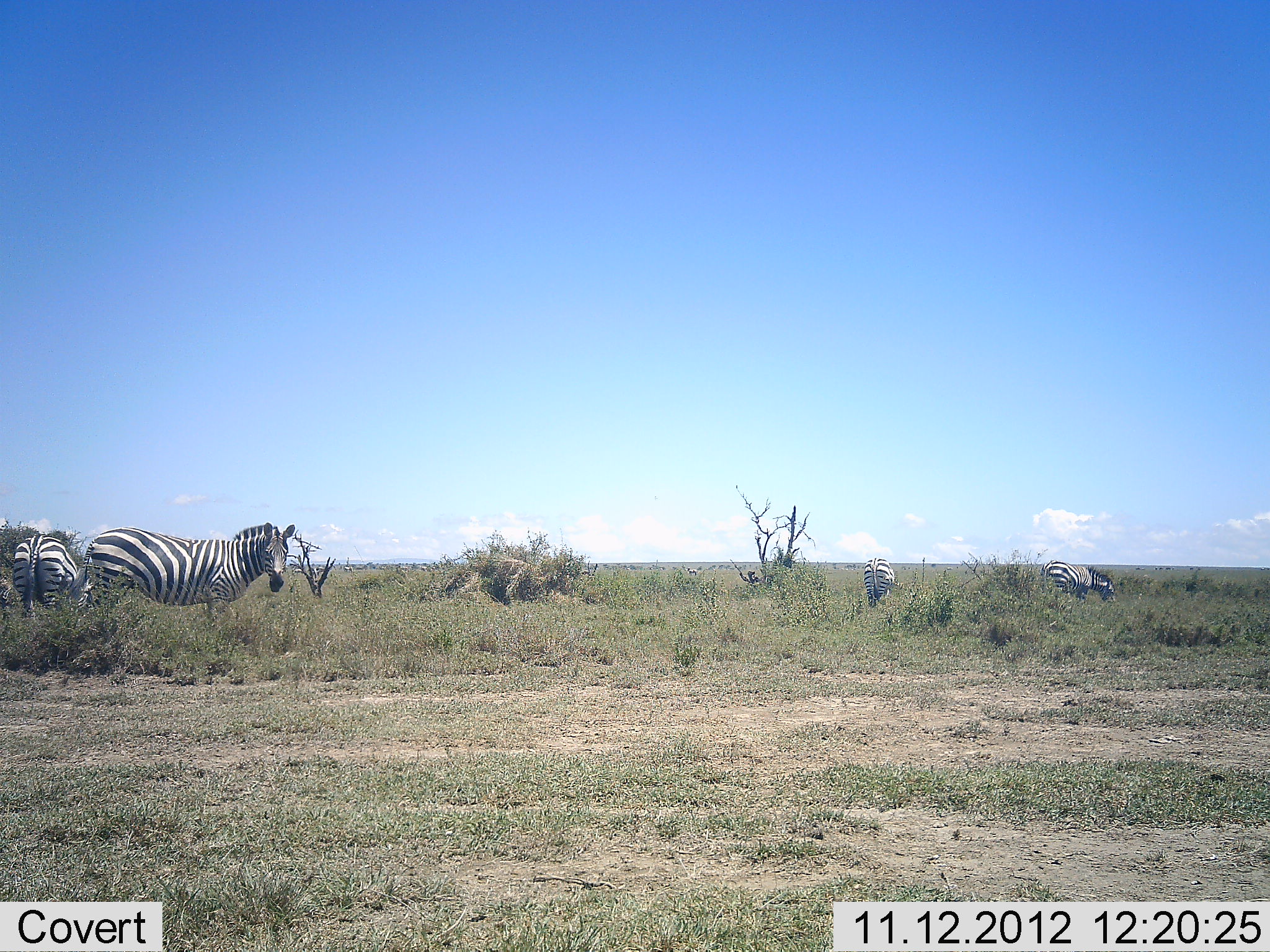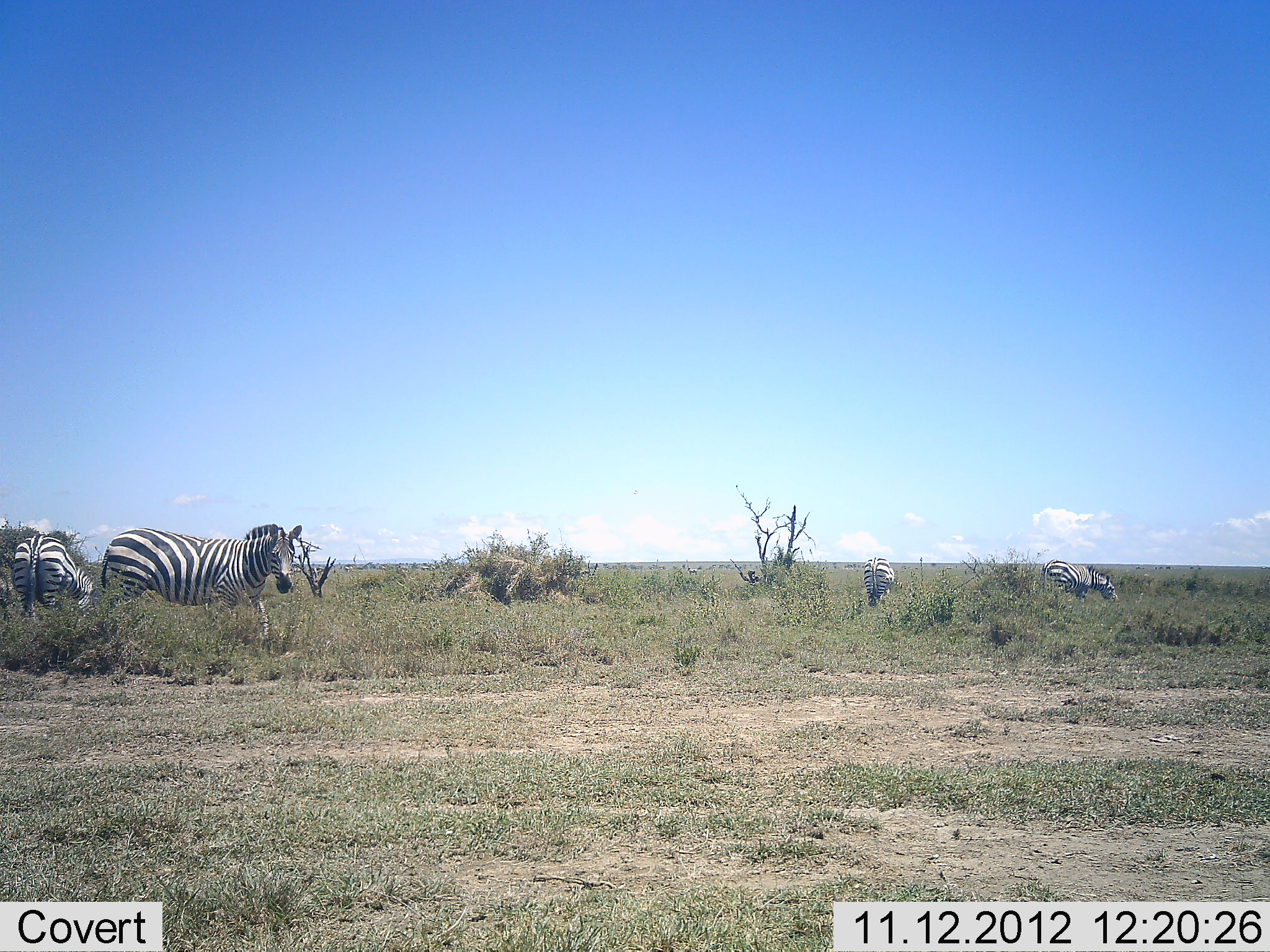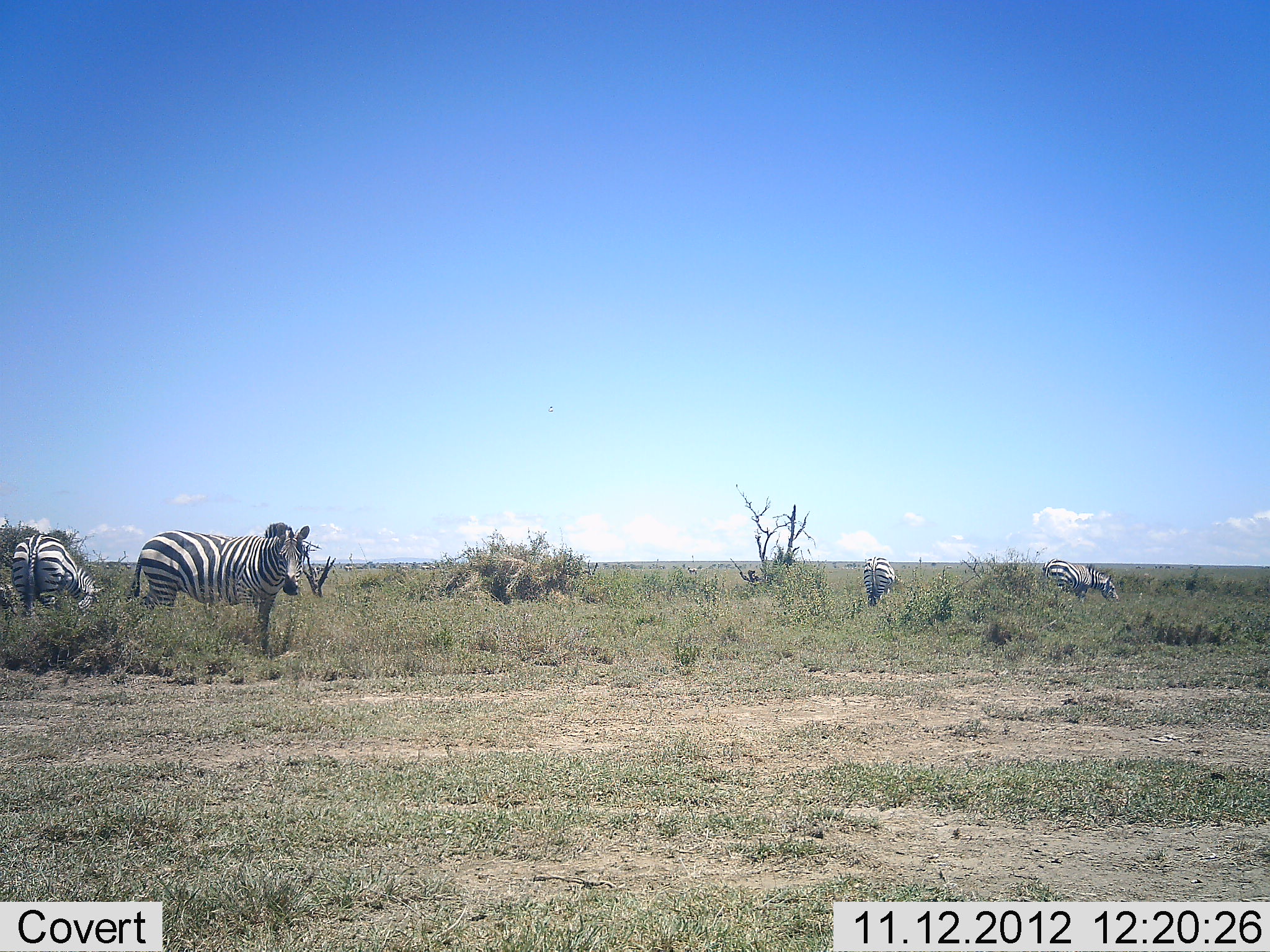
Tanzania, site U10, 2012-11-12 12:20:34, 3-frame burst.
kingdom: Animalia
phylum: Chordata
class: Mammalia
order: Perissodactyla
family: Equidae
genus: Equus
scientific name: Equus quagga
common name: plains zebra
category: zebra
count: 5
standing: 60%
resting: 20%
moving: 40%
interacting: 0%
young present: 0%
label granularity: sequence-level